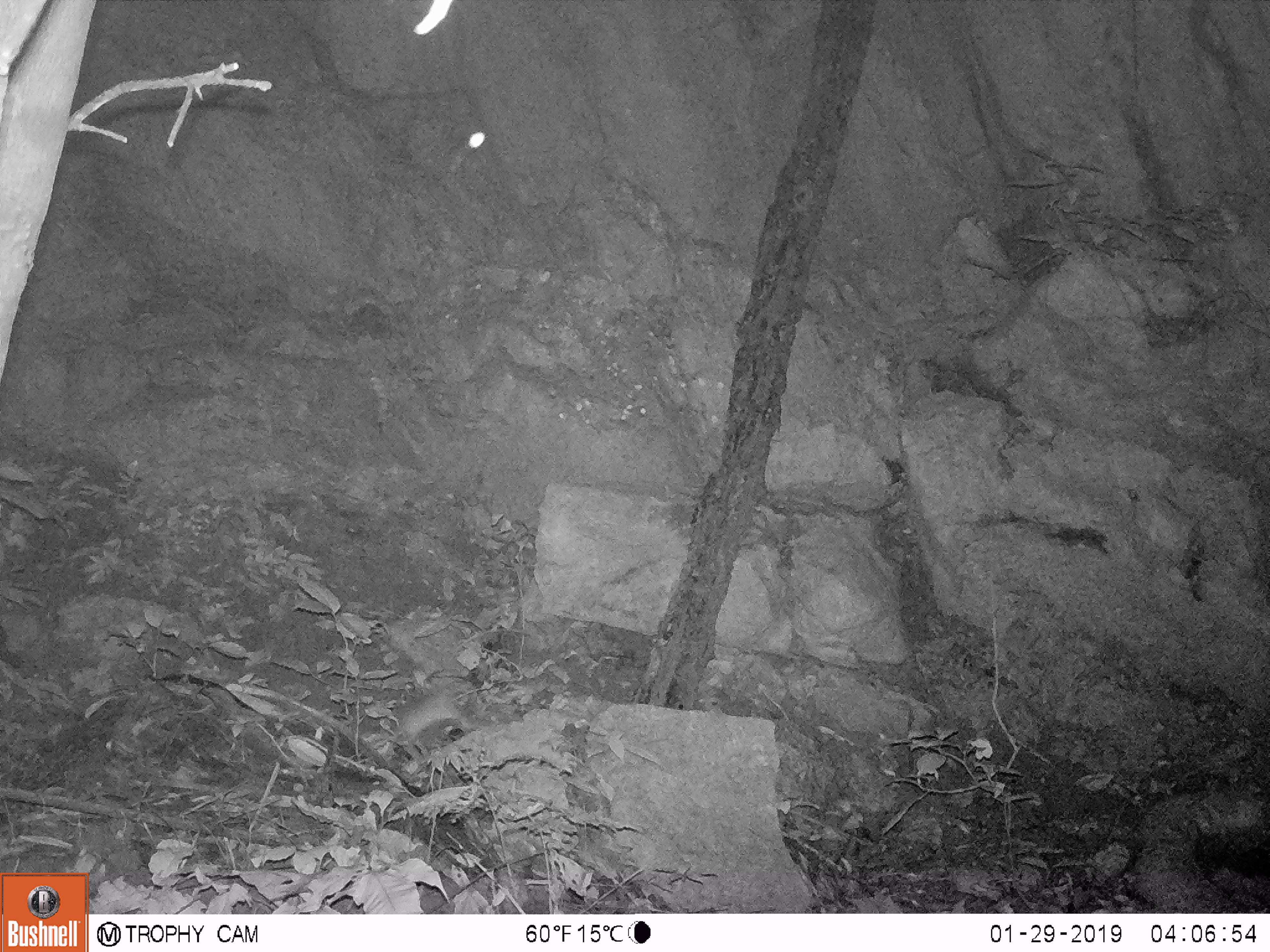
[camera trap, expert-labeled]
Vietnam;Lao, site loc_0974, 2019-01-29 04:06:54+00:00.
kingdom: Animalia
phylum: Chordata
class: Mammalia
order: Rodentia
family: Muridae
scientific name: Muridae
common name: old-world mice and rats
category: unidentified murid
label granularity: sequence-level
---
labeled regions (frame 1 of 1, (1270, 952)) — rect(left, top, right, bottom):
unidentified murid: rect(396, 695, 470, 755)